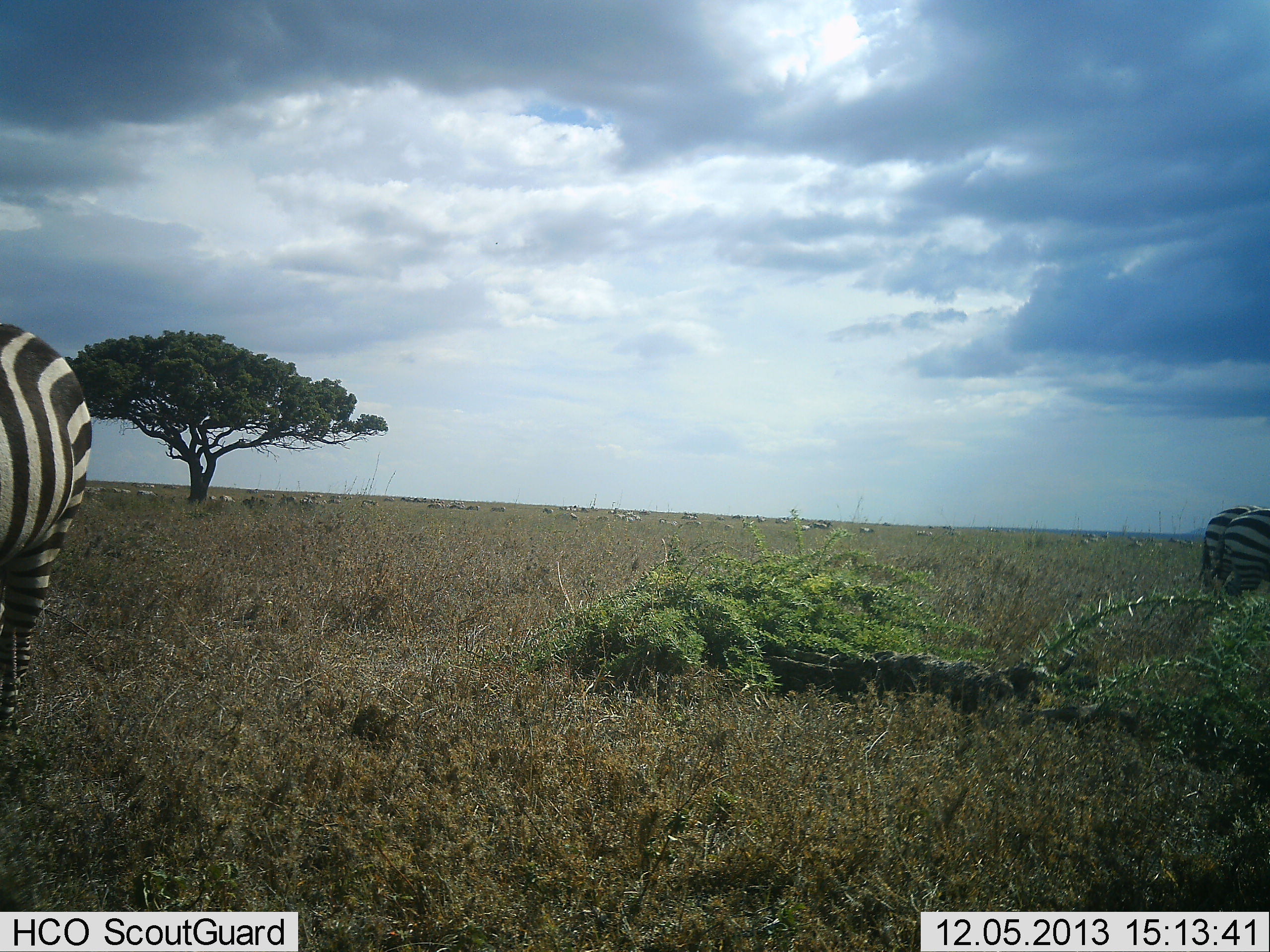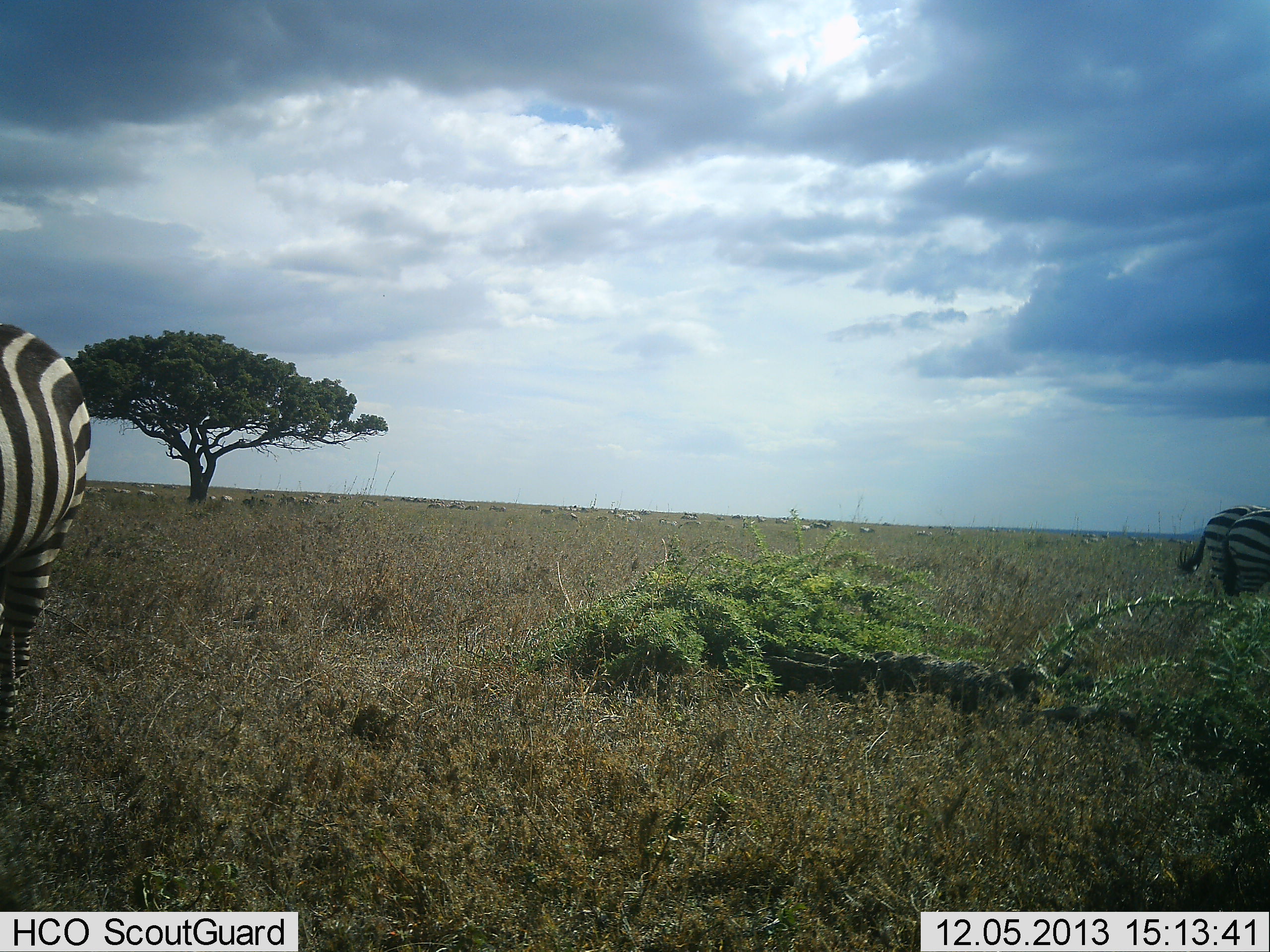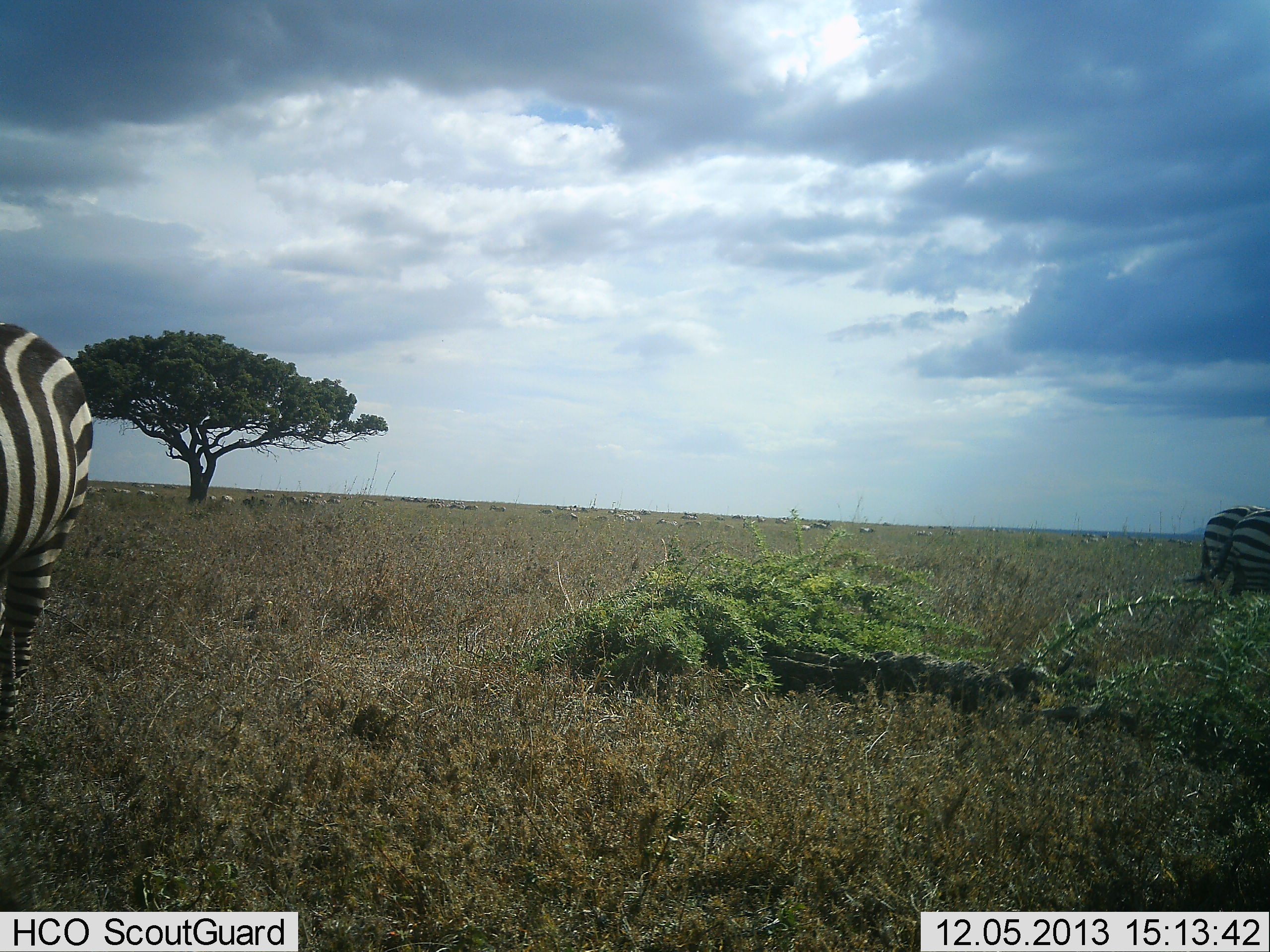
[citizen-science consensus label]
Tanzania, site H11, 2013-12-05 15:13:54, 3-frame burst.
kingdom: Animalia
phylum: Chordata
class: Mammalia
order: Perissodactyla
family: Equidae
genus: Equus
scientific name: Equus quagga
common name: plains zebra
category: zebra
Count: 3.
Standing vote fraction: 82%.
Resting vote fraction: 0%.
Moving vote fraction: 9%.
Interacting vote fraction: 0%.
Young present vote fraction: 0%.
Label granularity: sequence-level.